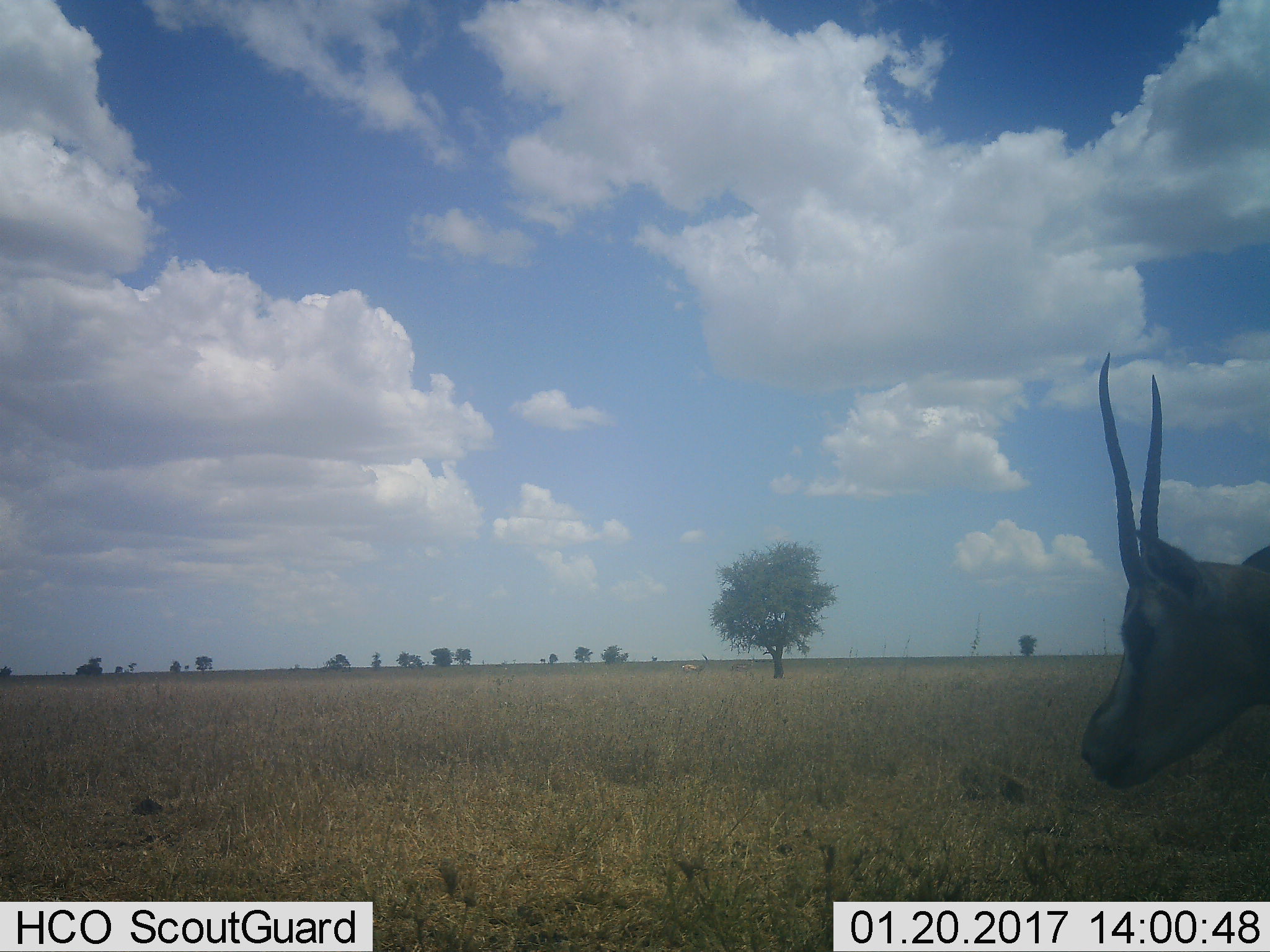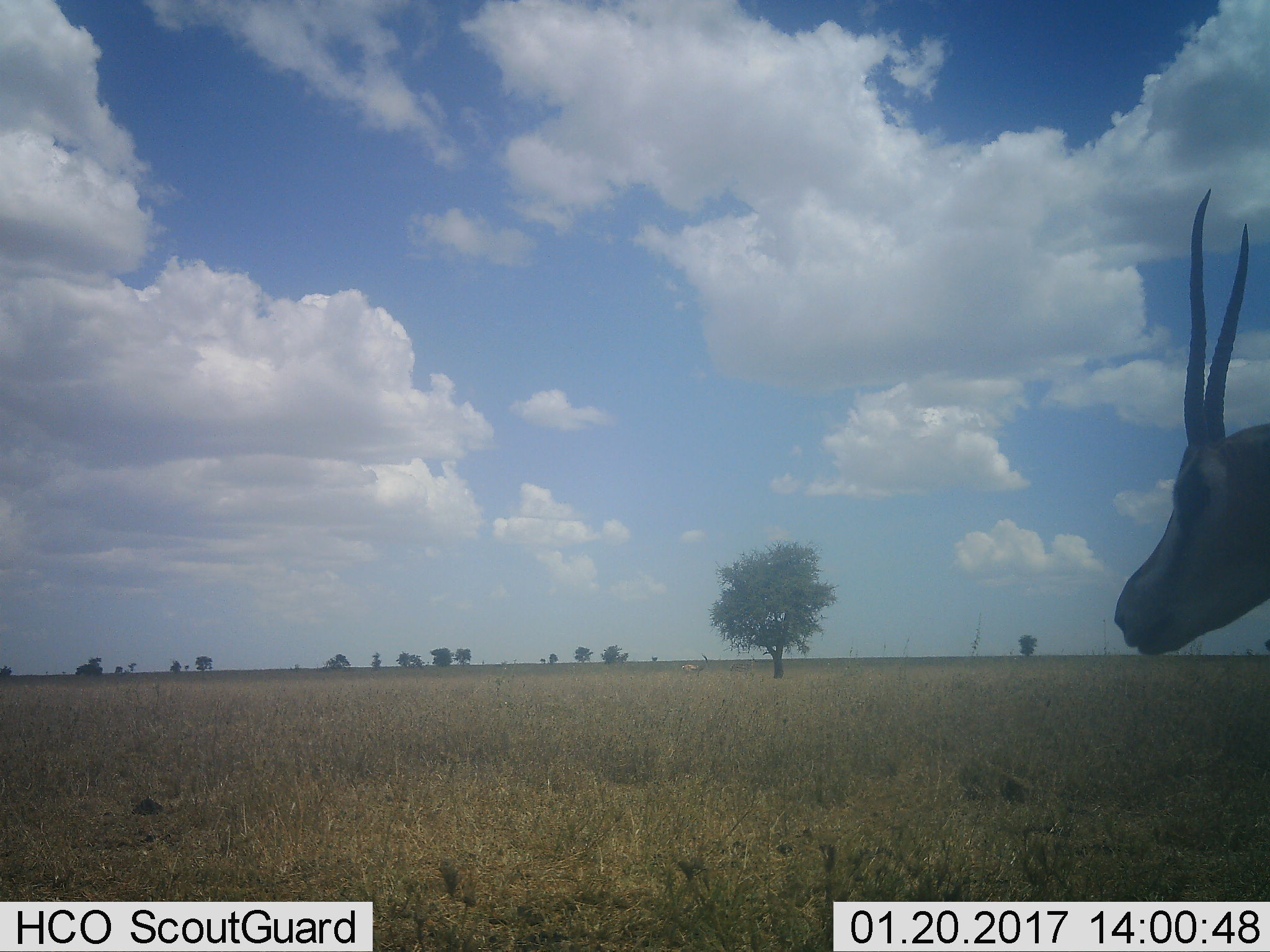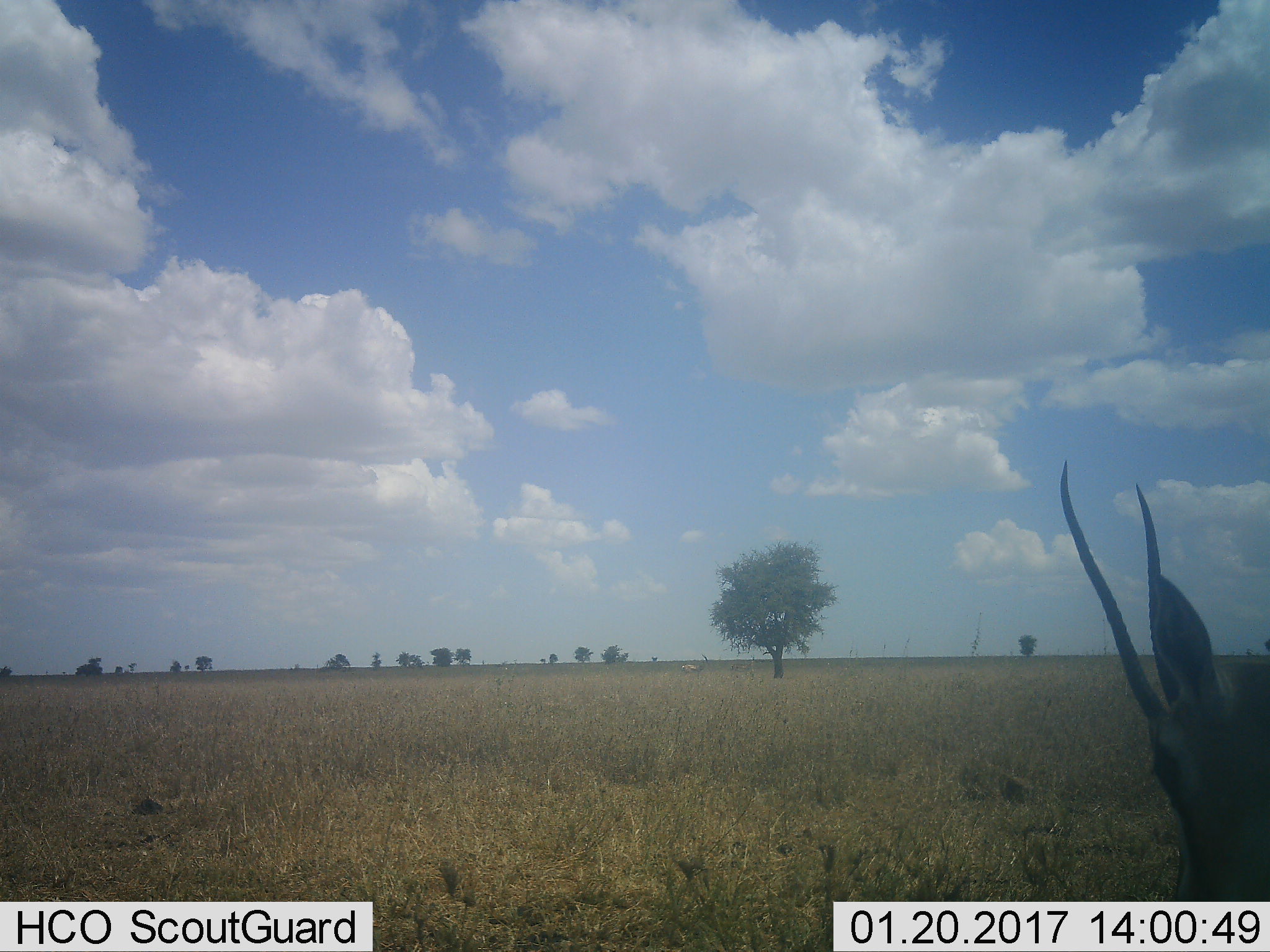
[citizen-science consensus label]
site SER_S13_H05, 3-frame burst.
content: unidentified animal